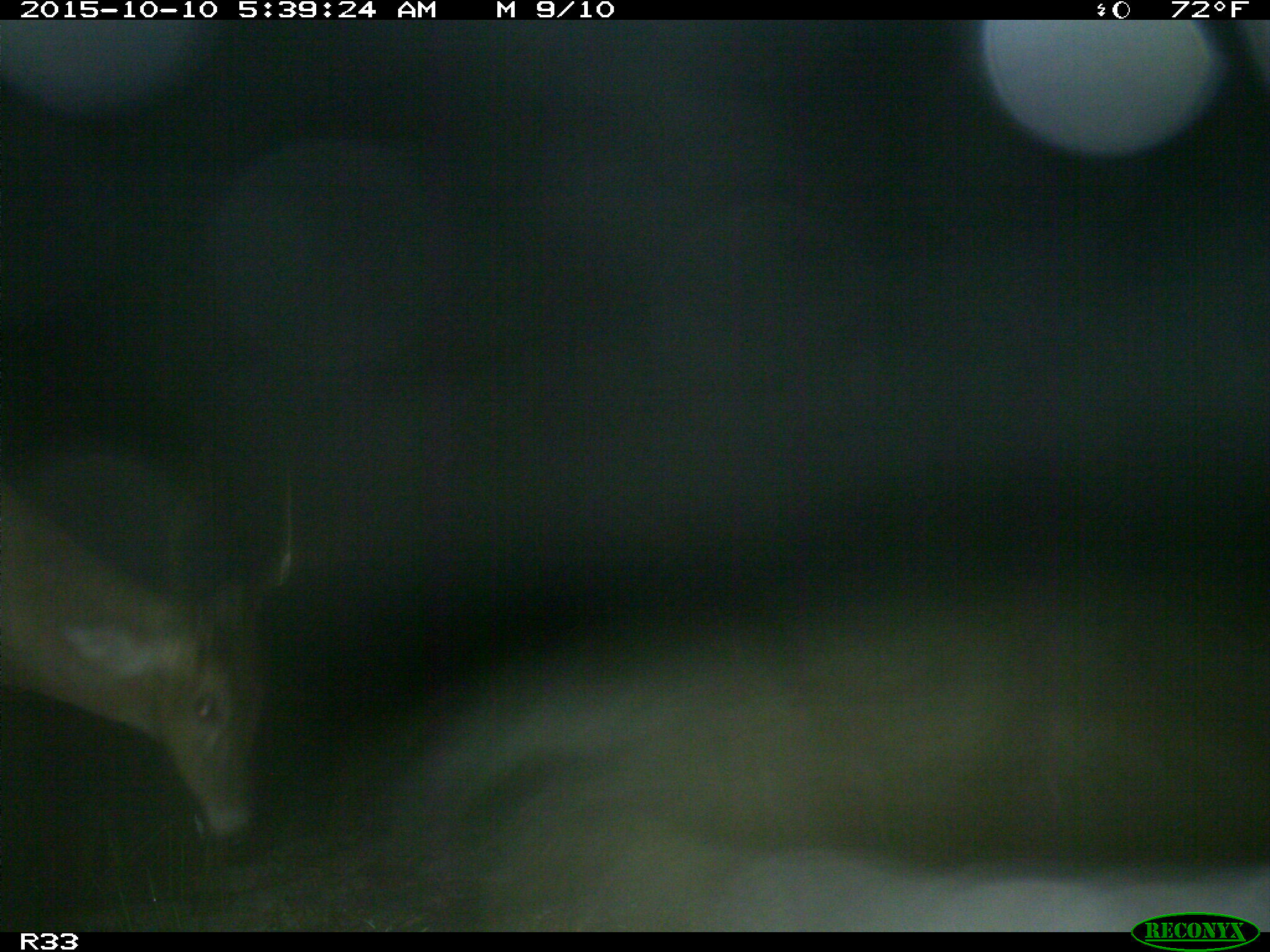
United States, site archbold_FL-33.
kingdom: Animalia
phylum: Chordata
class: Mammalia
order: Artiodactyla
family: Cervidae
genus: Odocoileus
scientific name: Odocoileus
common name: deer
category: unidentified deer